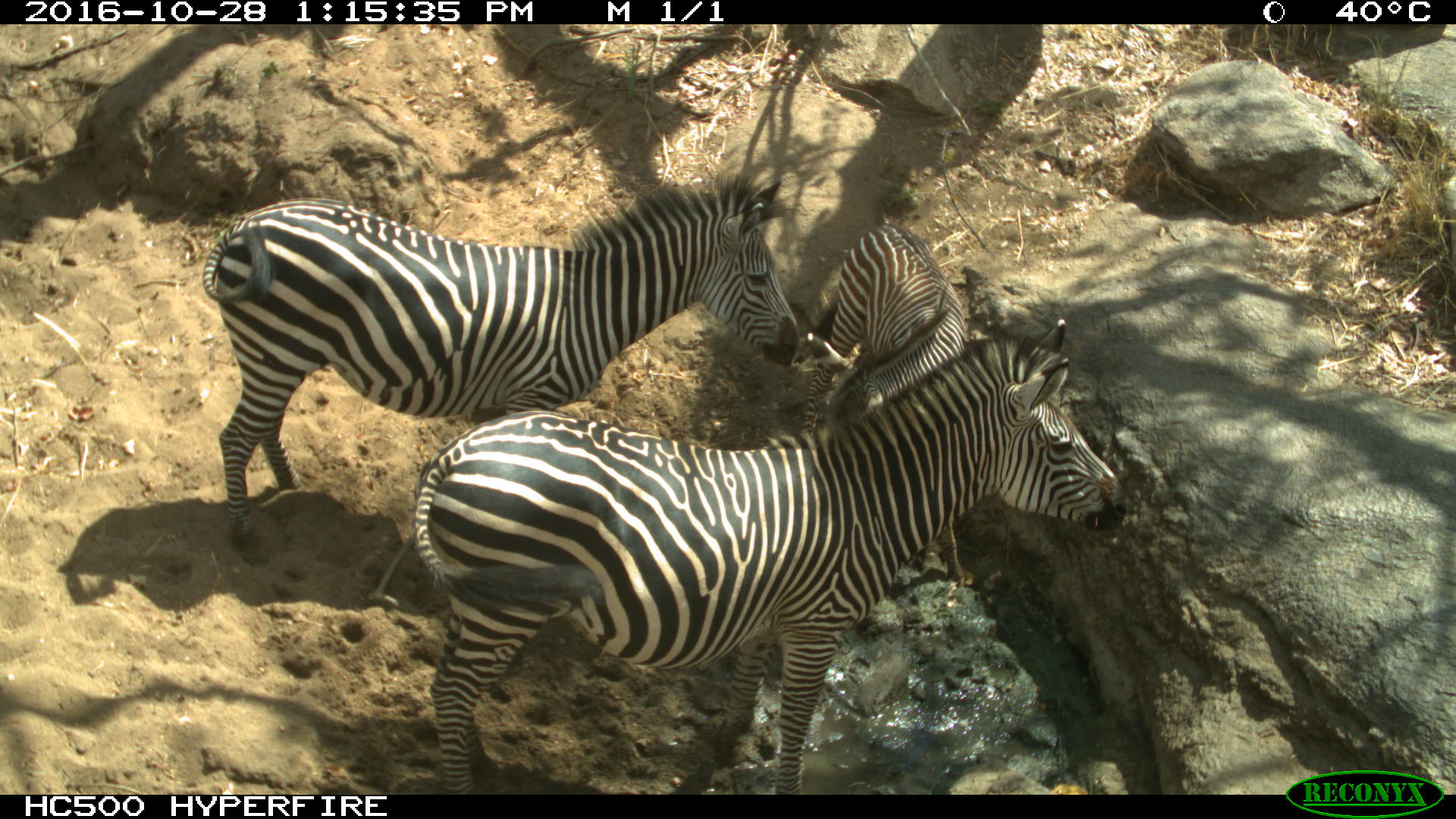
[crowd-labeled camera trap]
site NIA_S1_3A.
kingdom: Animalia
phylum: Chordata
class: Mammalia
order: Perissodactyla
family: Equidae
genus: Equus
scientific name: Equus quagga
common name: plains zebra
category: zebraplains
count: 3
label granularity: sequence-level